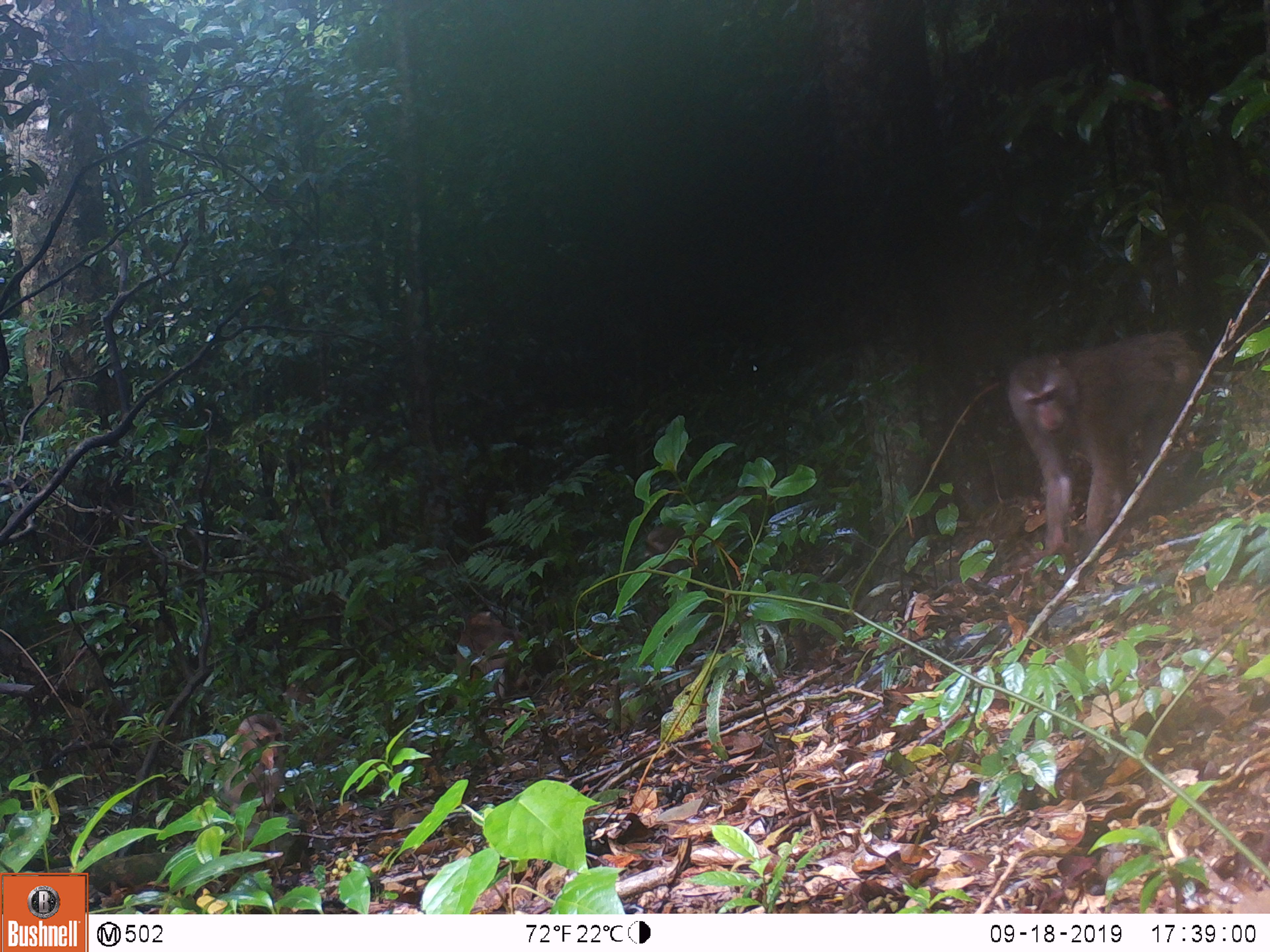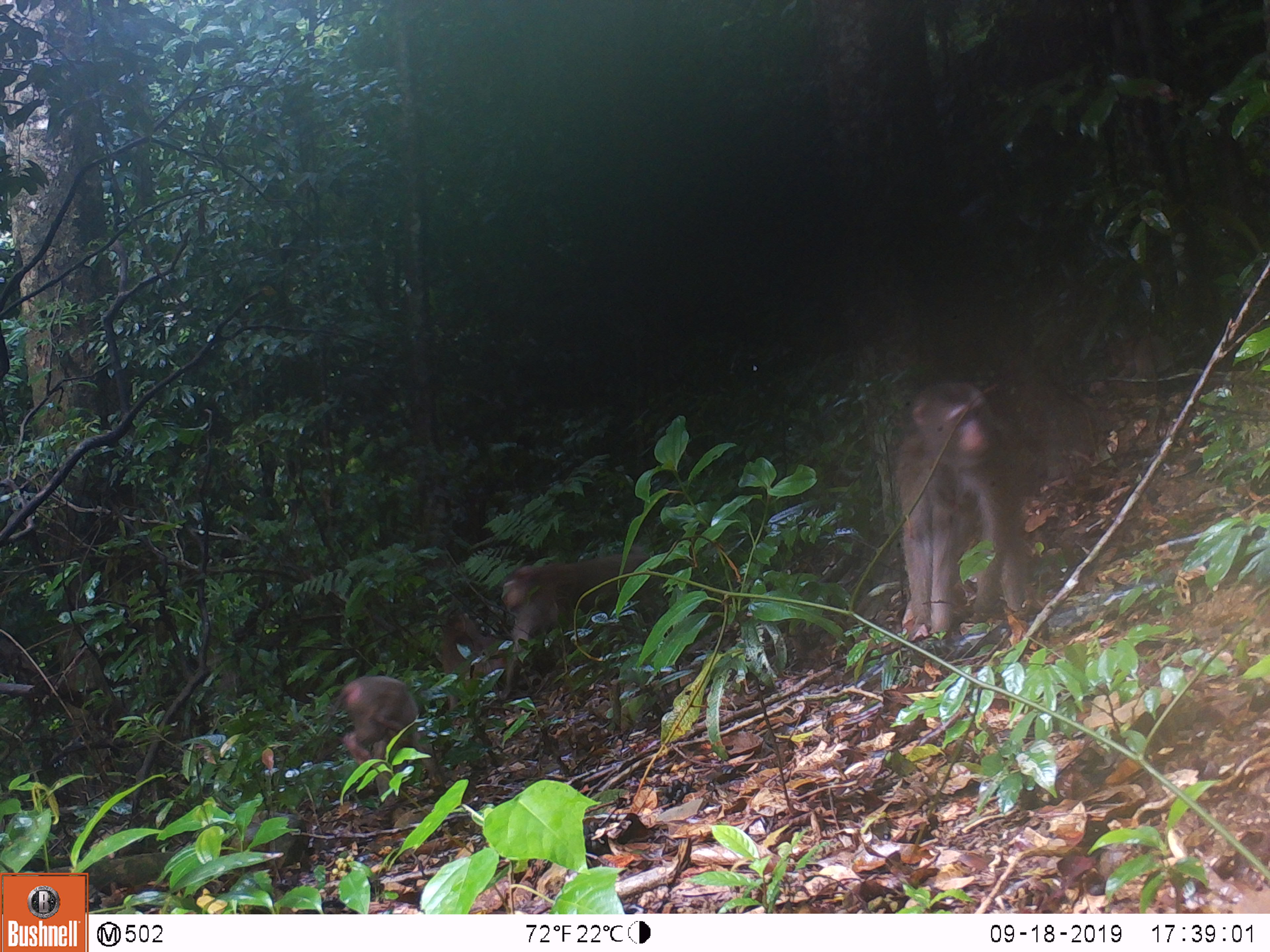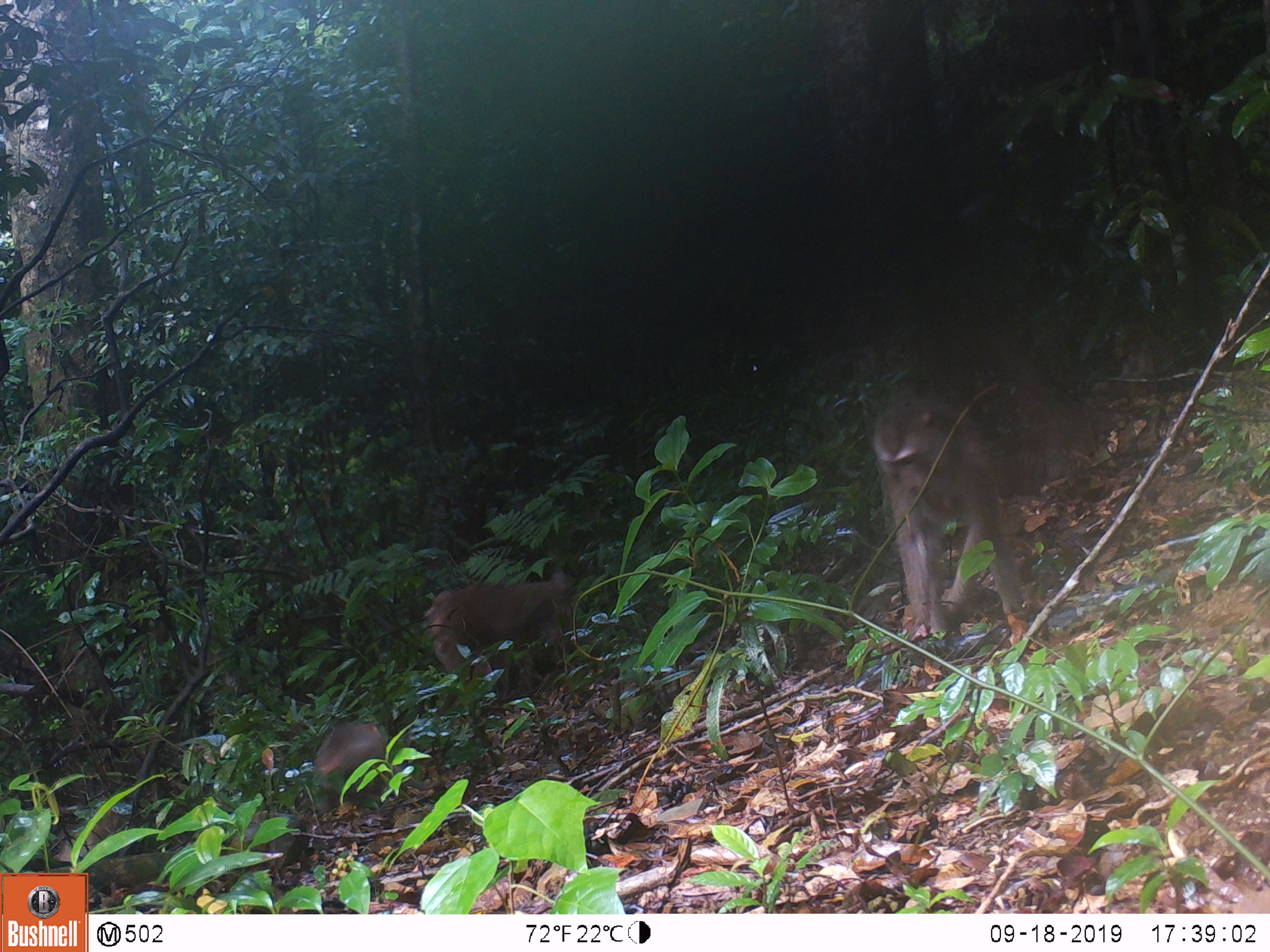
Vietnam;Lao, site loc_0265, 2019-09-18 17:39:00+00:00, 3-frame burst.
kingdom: Animalia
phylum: Chordata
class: Mammalia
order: Primates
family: Cercopithecidae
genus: Macaca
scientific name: Macaca nemestrina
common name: pig-tailed macaque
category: pig tailed macaque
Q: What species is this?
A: Pig tailed macaque (pig-tailed macaque) (Macaca nemestrina).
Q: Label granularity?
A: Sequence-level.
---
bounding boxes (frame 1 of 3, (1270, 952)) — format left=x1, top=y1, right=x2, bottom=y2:
pig tailed macaque: left=1006, top=330, right=1205, bottom=552; left=212, top=712, right=285, bottom=810; left=456, top=610, right=531, bottom=698; left=643, top=521, right=685, bottom=553; left=281, top=680, right=321, bottom=704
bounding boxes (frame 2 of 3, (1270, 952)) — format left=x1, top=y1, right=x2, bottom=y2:
pig tailed macaque: left=893, top=380, right=1042, bottom=638; left=497, top=549, right=671, bottom=701; left=337, top=676, right=445, bottom=801; left=439, top=606, right=506, bottom=678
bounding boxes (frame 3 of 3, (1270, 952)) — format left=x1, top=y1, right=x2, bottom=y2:
pig tailed macaque: left=871, top=396, right=1028, bottom=635; left=424, top=571, right=576, bottom=690; left=312, top=717, right=389, bottom=792